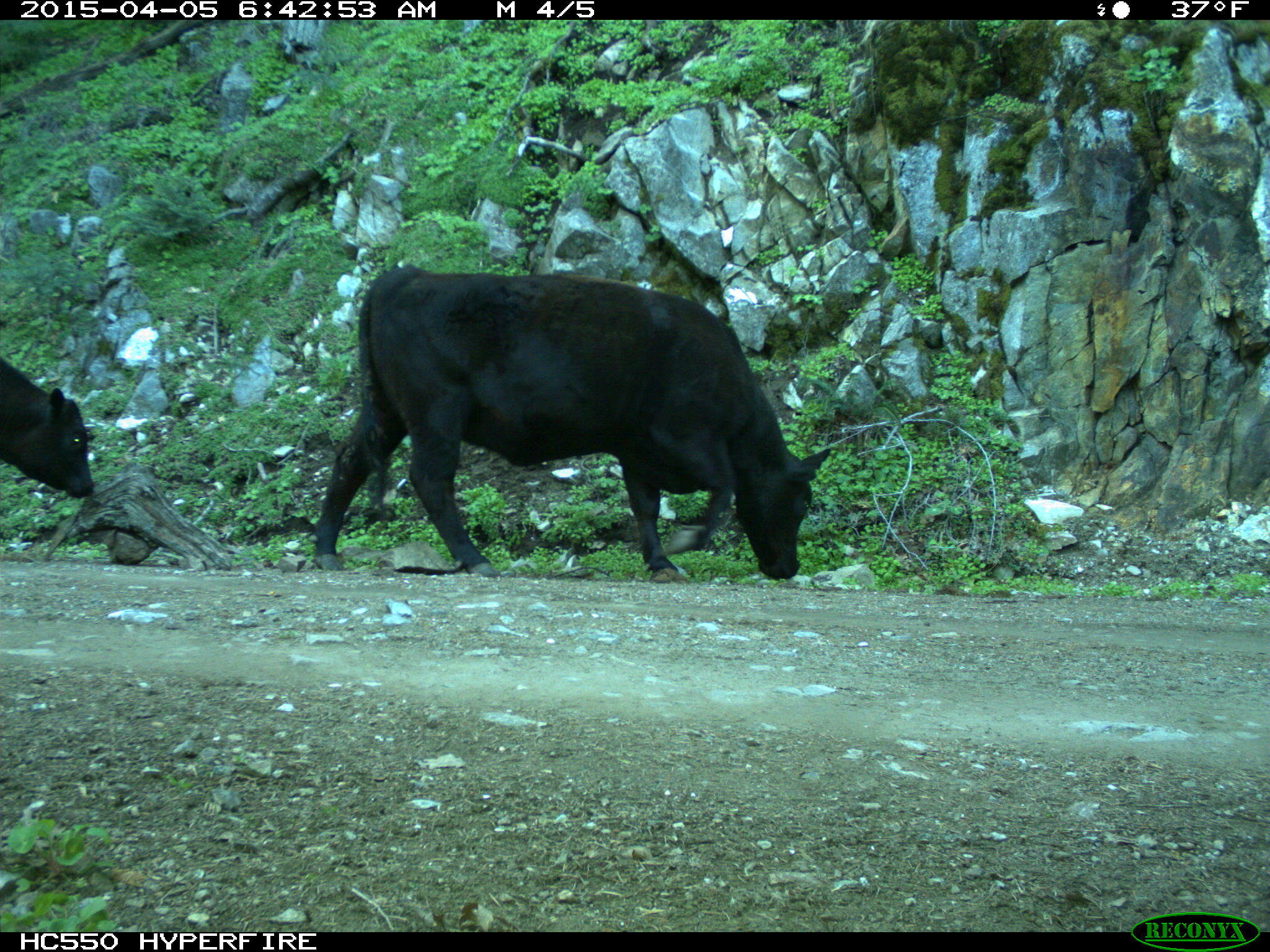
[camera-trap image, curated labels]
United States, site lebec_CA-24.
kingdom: Animalia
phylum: Chordata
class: Mammalia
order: Artiodactyla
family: Bovidae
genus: Bos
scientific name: Bos taurus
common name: domestic cow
Bos taurus (domestic cow).